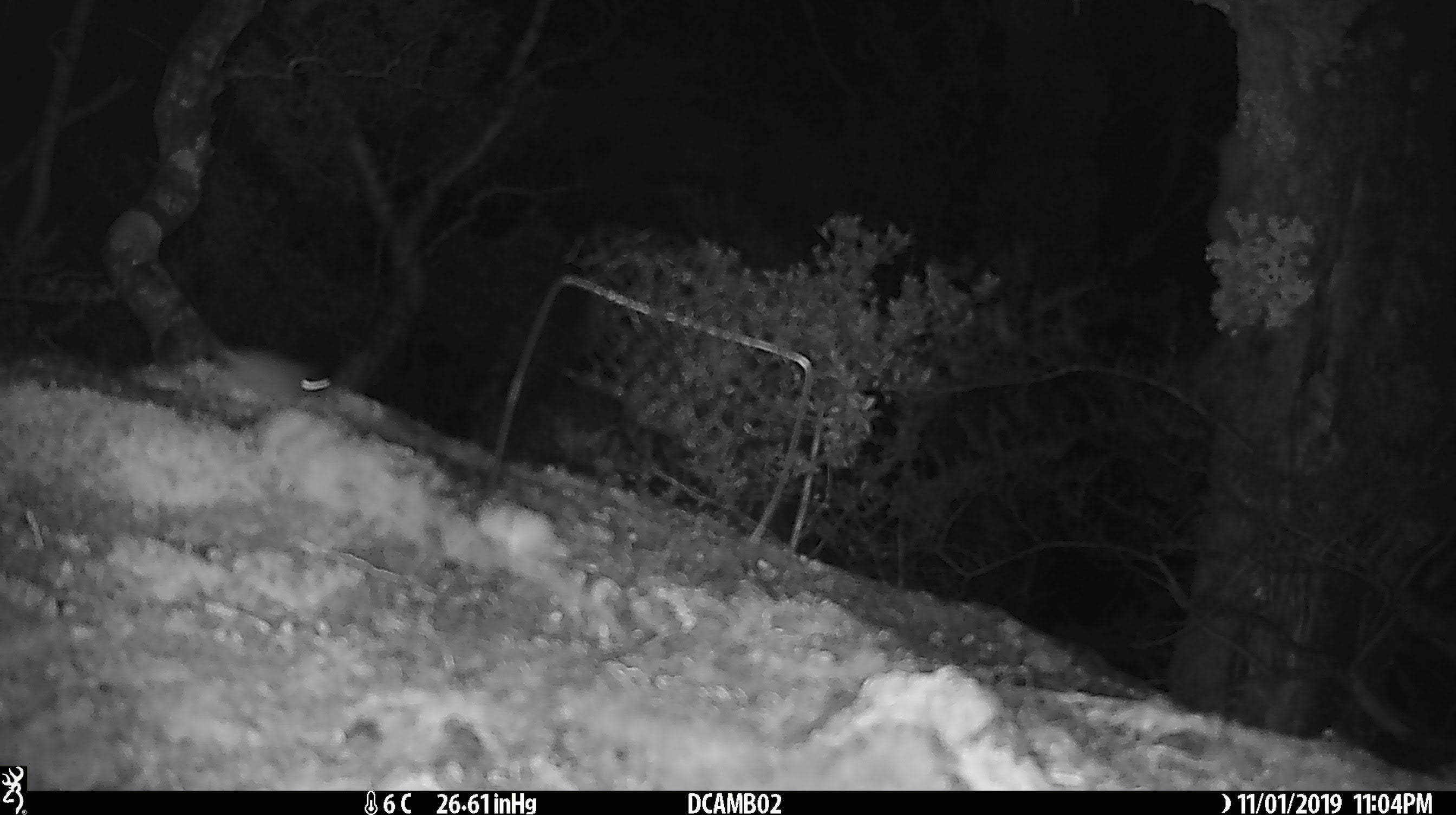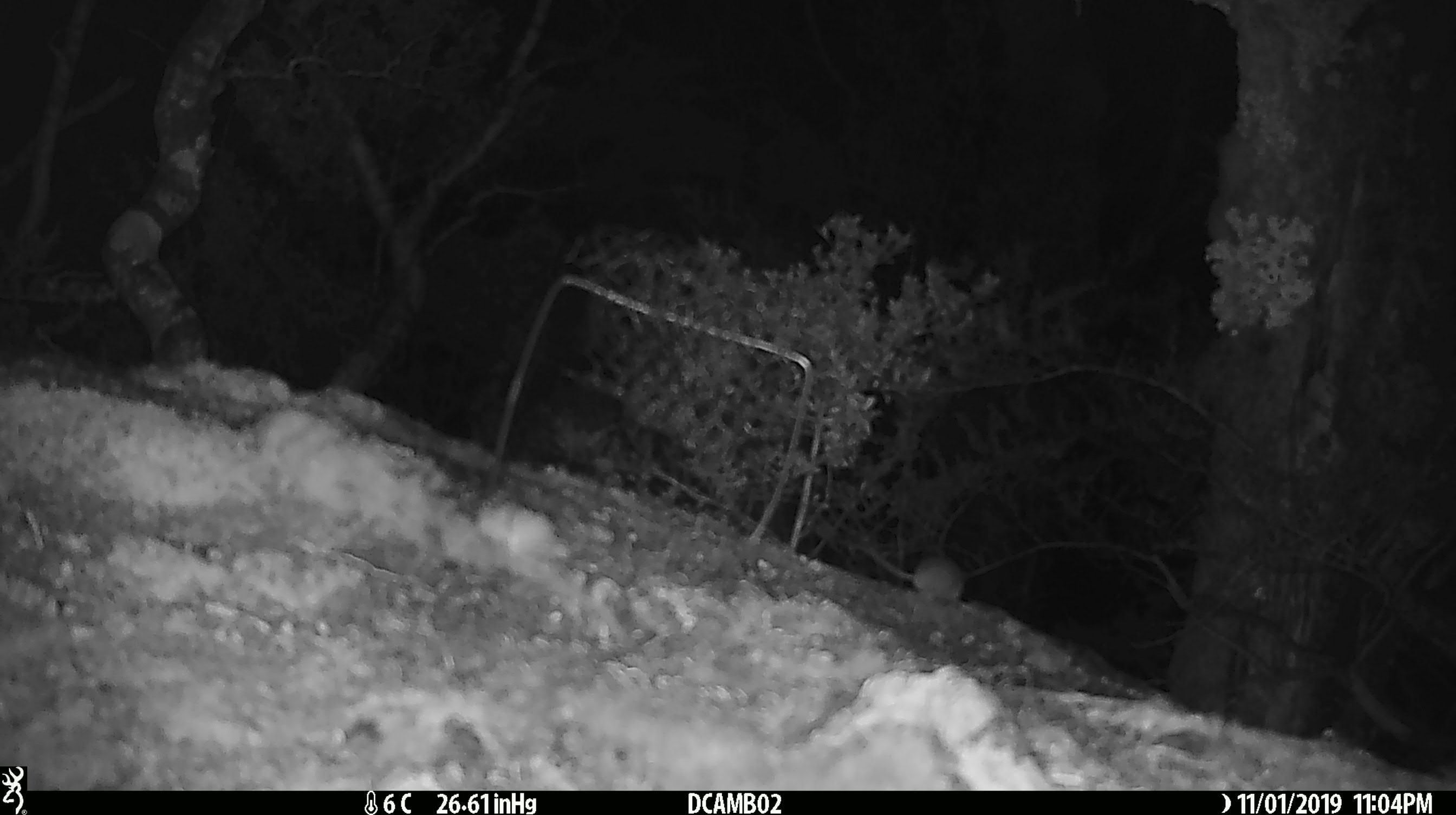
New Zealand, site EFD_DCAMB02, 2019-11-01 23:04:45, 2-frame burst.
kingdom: Animalia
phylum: Chordata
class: Mammalia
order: Rodentia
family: Muridae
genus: Mus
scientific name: Mus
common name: mouse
Mouse (Mus).